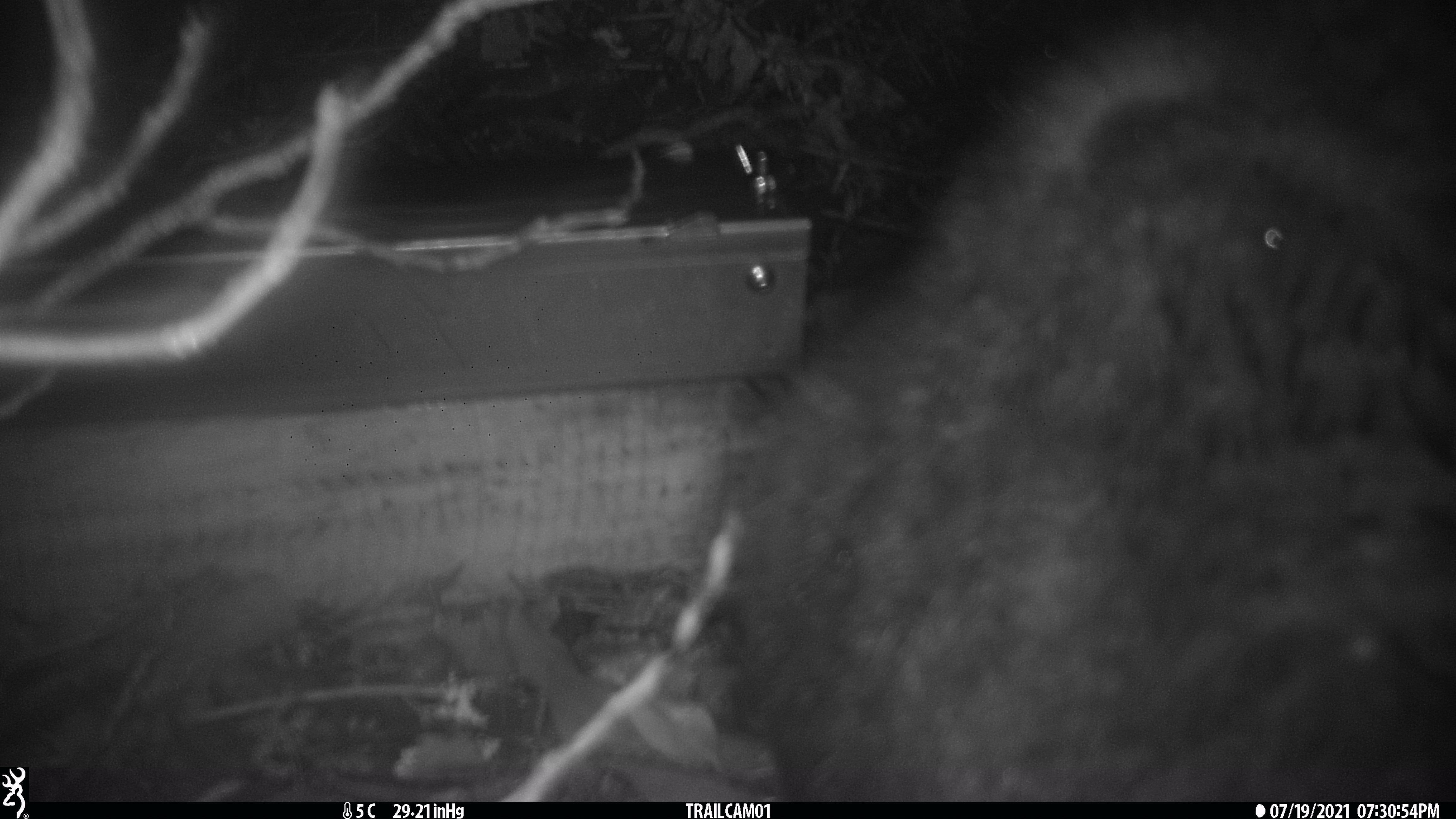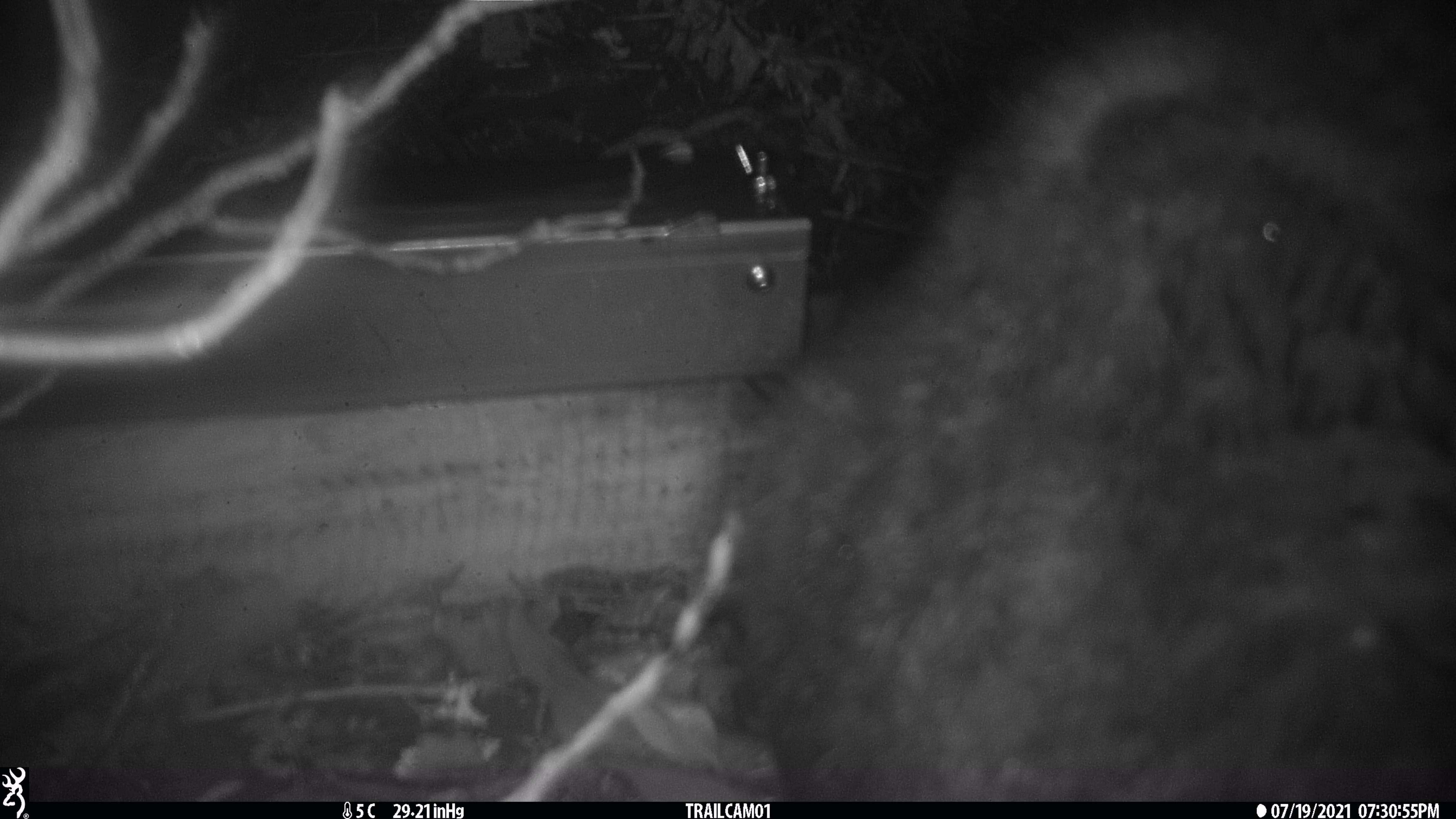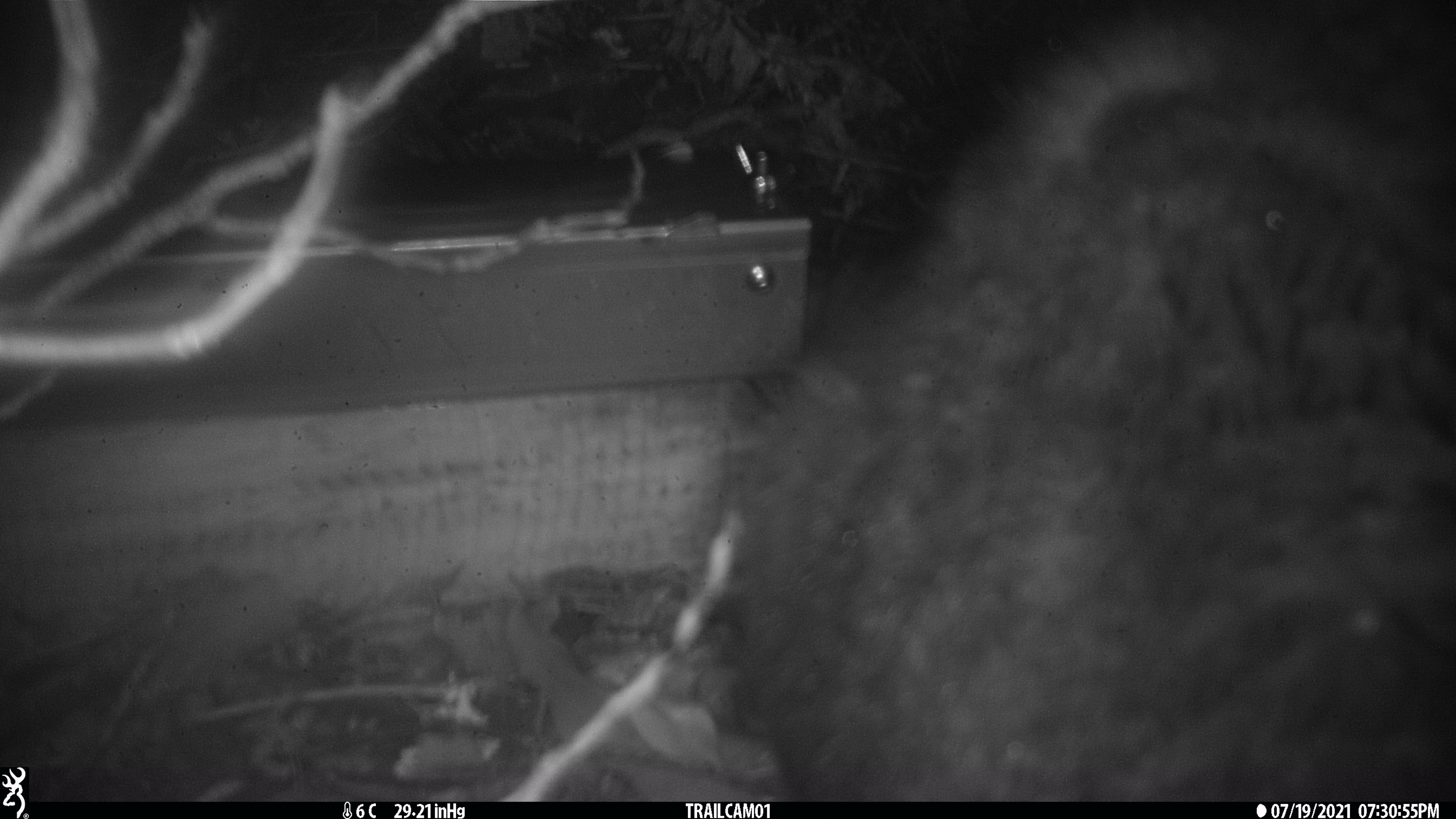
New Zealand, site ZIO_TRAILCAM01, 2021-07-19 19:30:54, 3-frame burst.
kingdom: Animalia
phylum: Chordata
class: Mammalia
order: Diprotodontia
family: Phalangeridae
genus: Trichosurus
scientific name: Trichosurus vulpecula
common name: common brushtail possum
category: possum